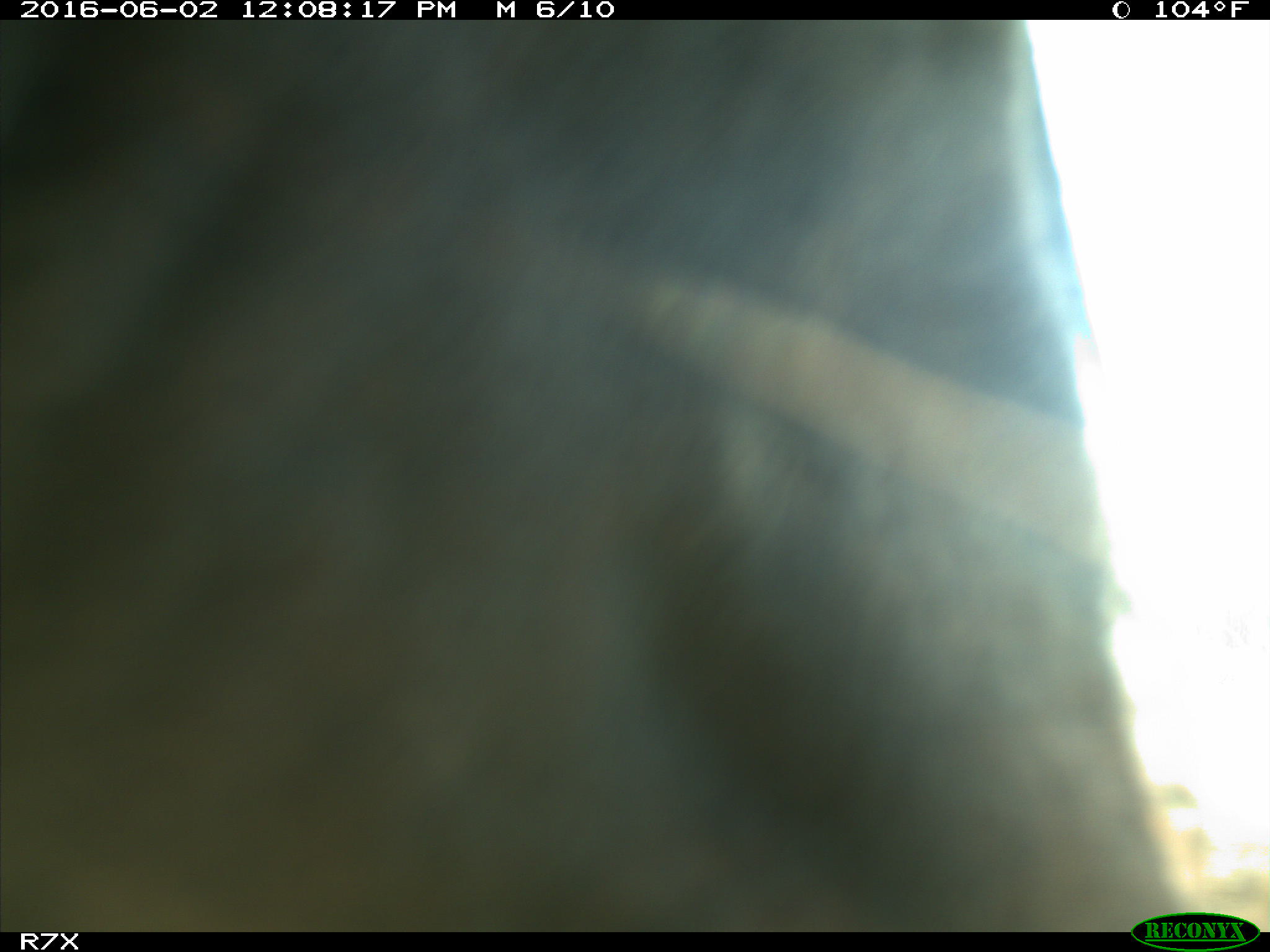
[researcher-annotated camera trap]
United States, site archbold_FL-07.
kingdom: Animalia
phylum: Chordata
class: Mammalia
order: Artiodactyla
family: Bovidae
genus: Bos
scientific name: Bos taurus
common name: domestic cow